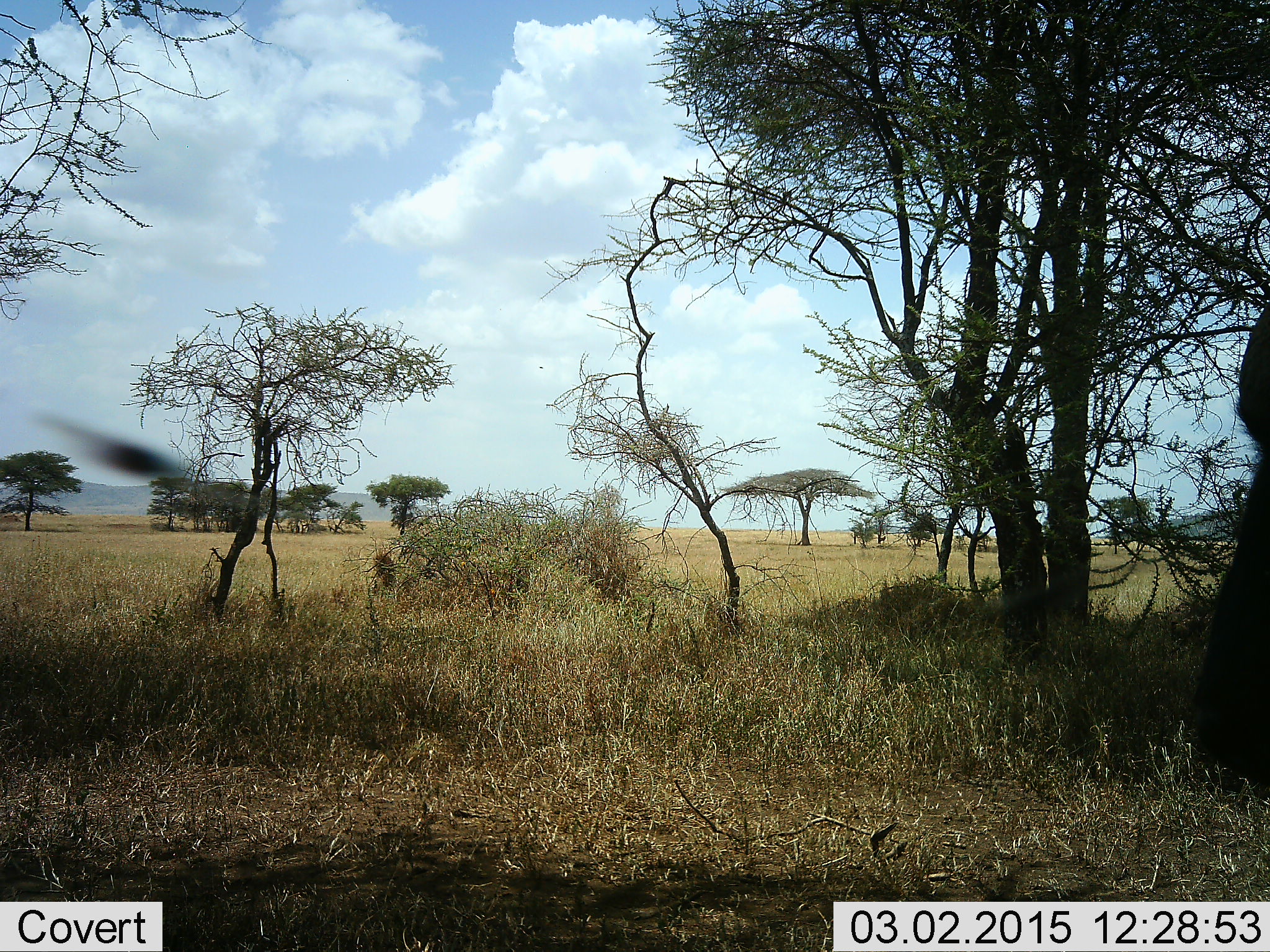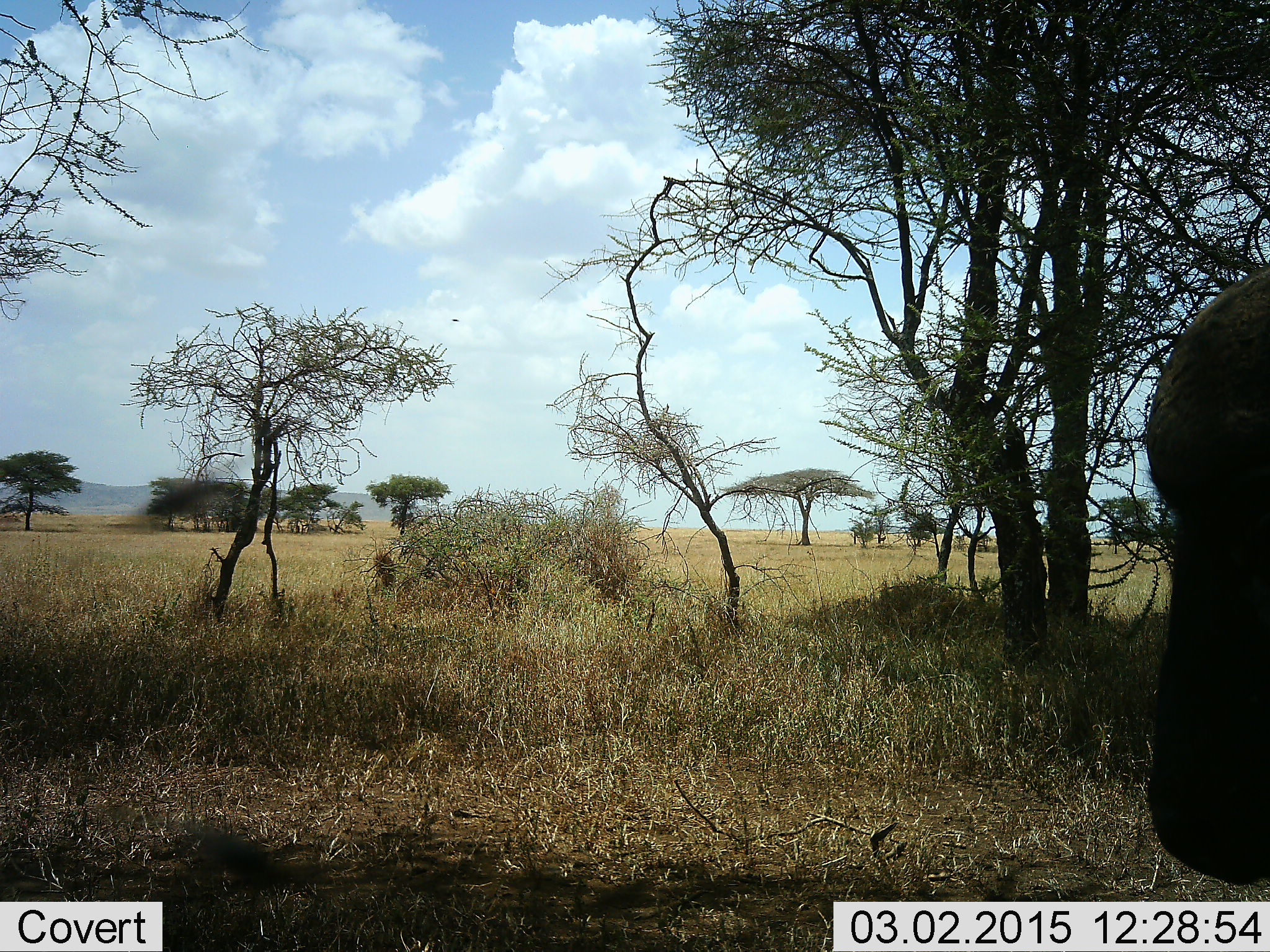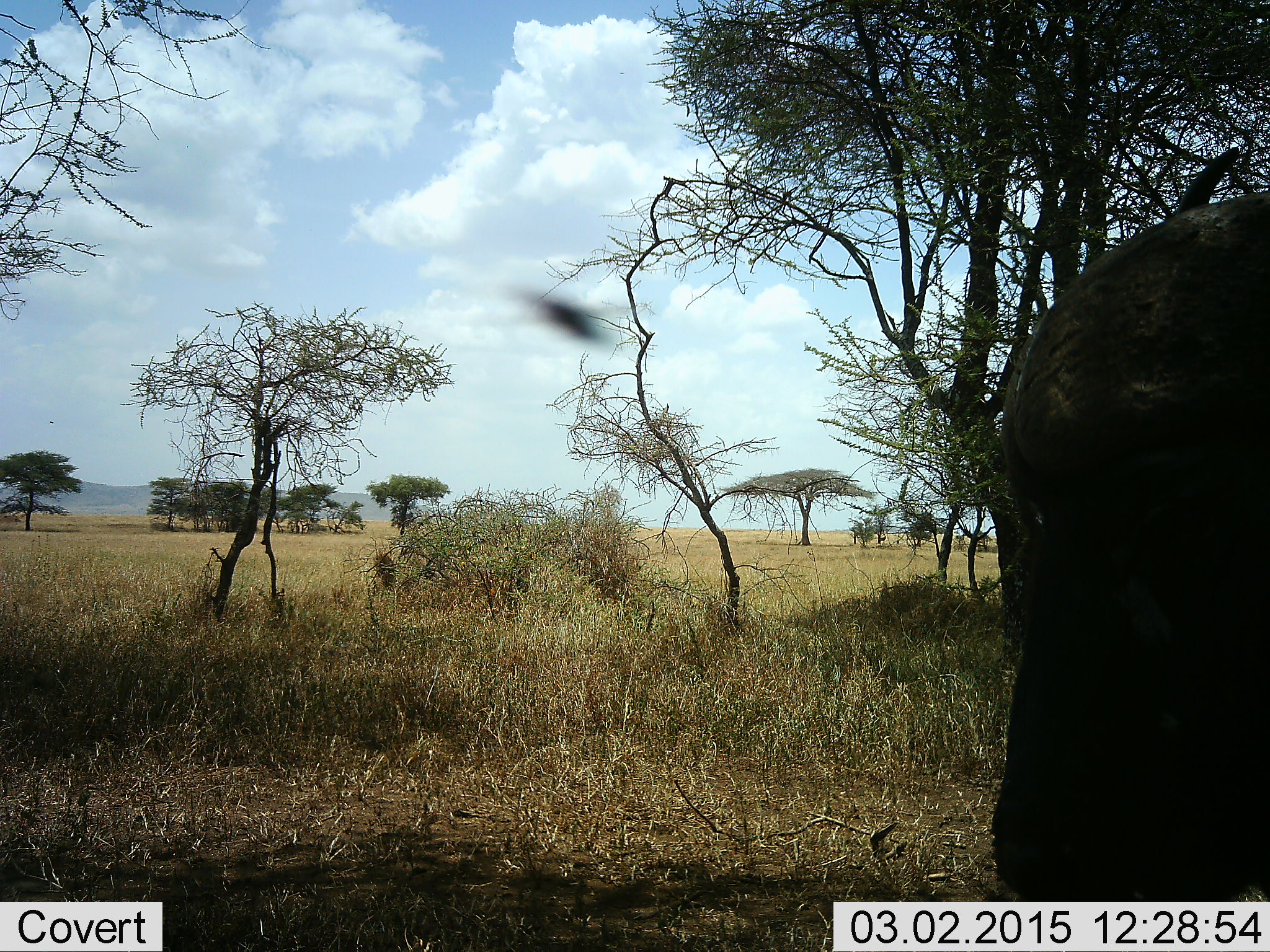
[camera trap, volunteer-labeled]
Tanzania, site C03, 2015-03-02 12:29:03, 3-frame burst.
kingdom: Animalia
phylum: Chordata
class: Mammalia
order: Artiodactyla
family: Bovidae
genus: Syncerus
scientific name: Syncerus caffer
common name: cape buffalo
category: buffalo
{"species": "buffalo (cape buffalo) (Syncerus caffer)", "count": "1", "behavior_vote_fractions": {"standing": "50%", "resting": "0%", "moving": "50%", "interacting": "0%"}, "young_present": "0%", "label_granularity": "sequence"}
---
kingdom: Animalia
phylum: Arthropoda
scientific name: Arthropoda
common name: arthropods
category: insectspider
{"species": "insectspider (arthropods) (Arthropoda)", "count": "1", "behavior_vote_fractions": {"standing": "0%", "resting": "0%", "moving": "100%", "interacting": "0%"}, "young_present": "0%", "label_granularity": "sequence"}